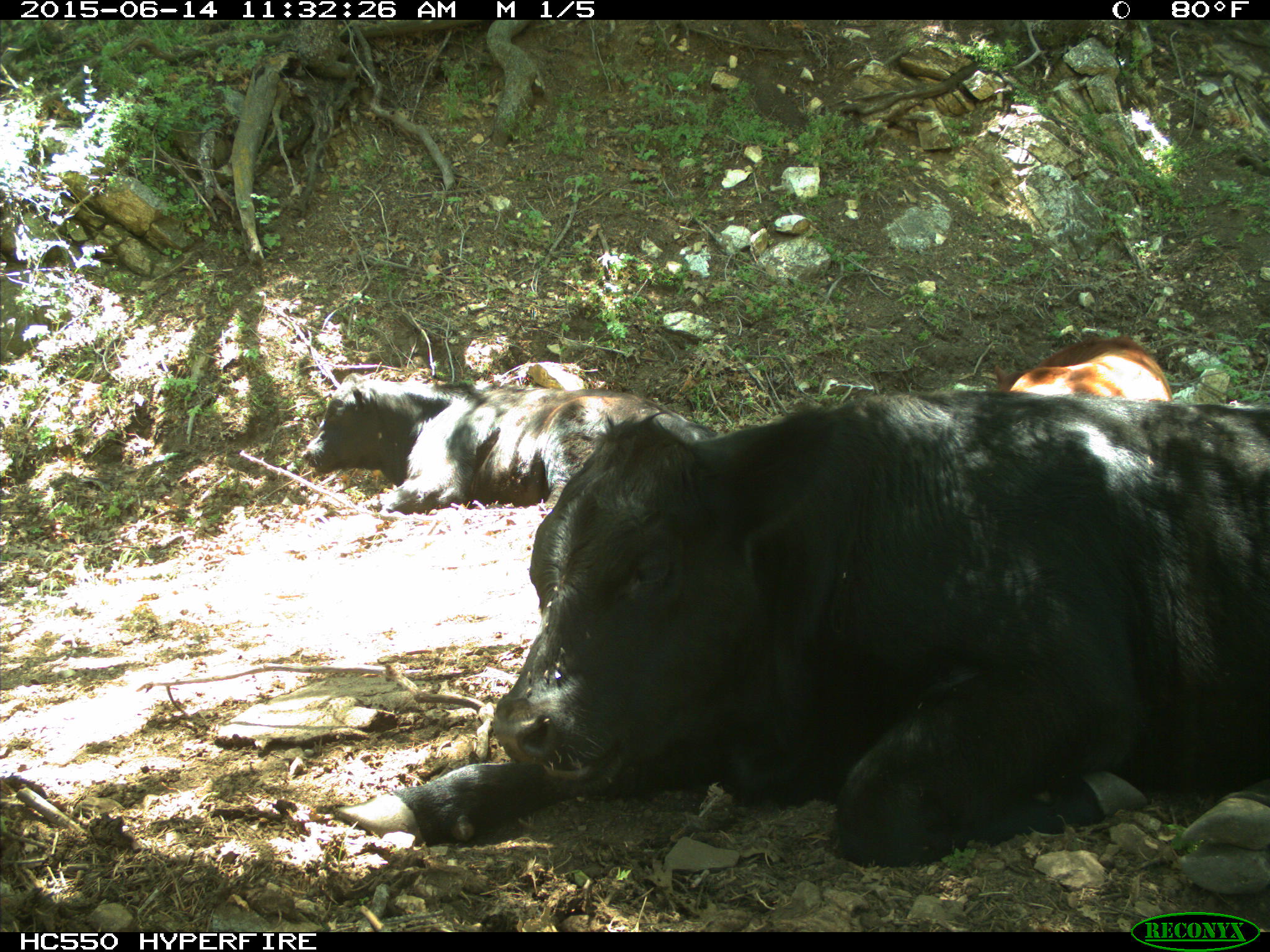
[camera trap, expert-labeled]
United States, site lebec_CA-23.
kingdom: Animalia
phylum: Chordata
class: Mammalia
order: Artiodactyla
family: Bovidae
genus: Bos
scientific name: Bos taurus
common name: domestic cow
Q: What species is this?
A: Bos taurus (domestic cow).